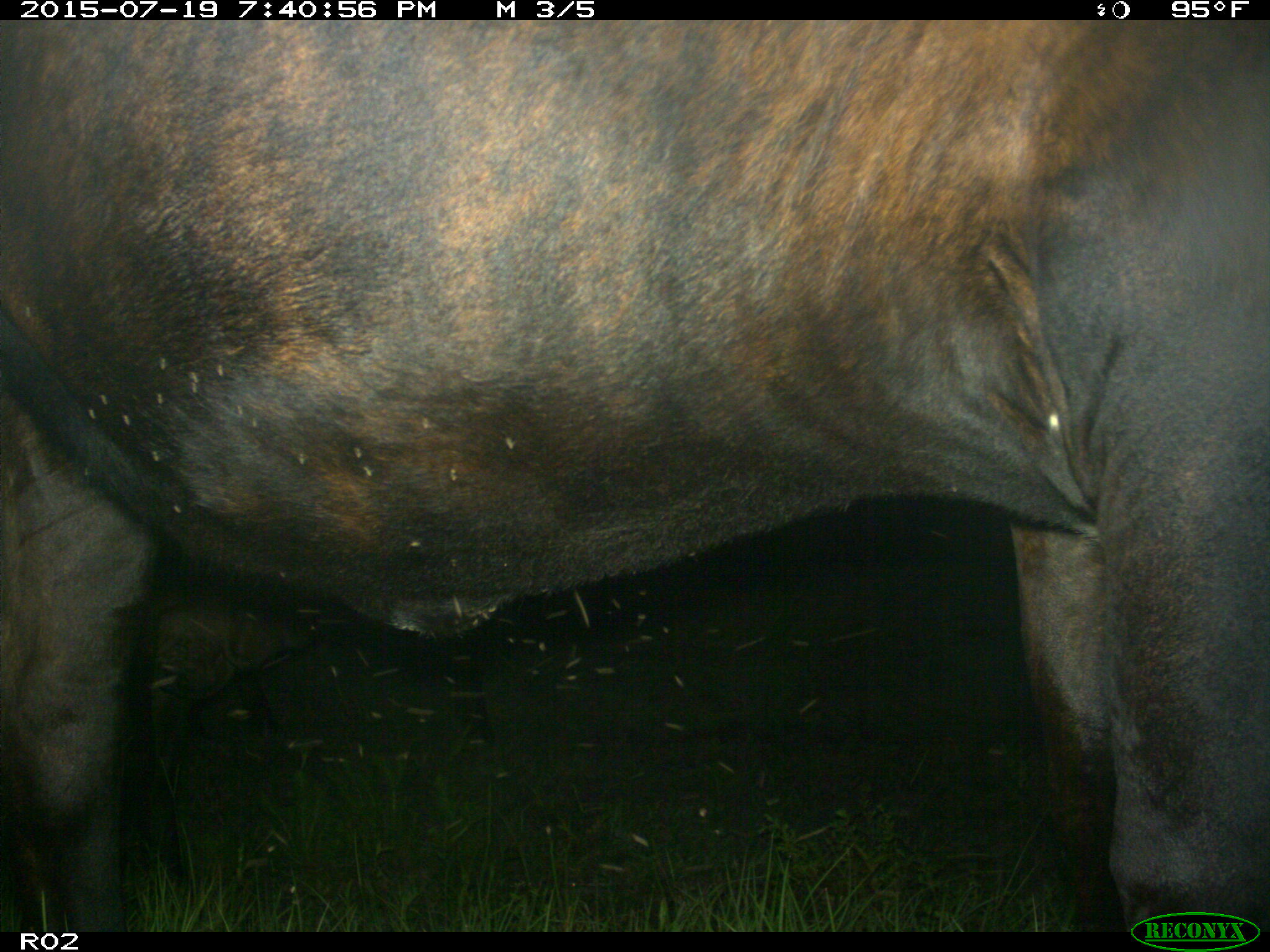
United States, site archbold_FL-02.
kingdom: Animalia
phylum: Chordata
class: Mammalia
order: Artiodactyla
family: Bovidae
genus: Bos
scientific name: Bos taurus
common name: domestic cow